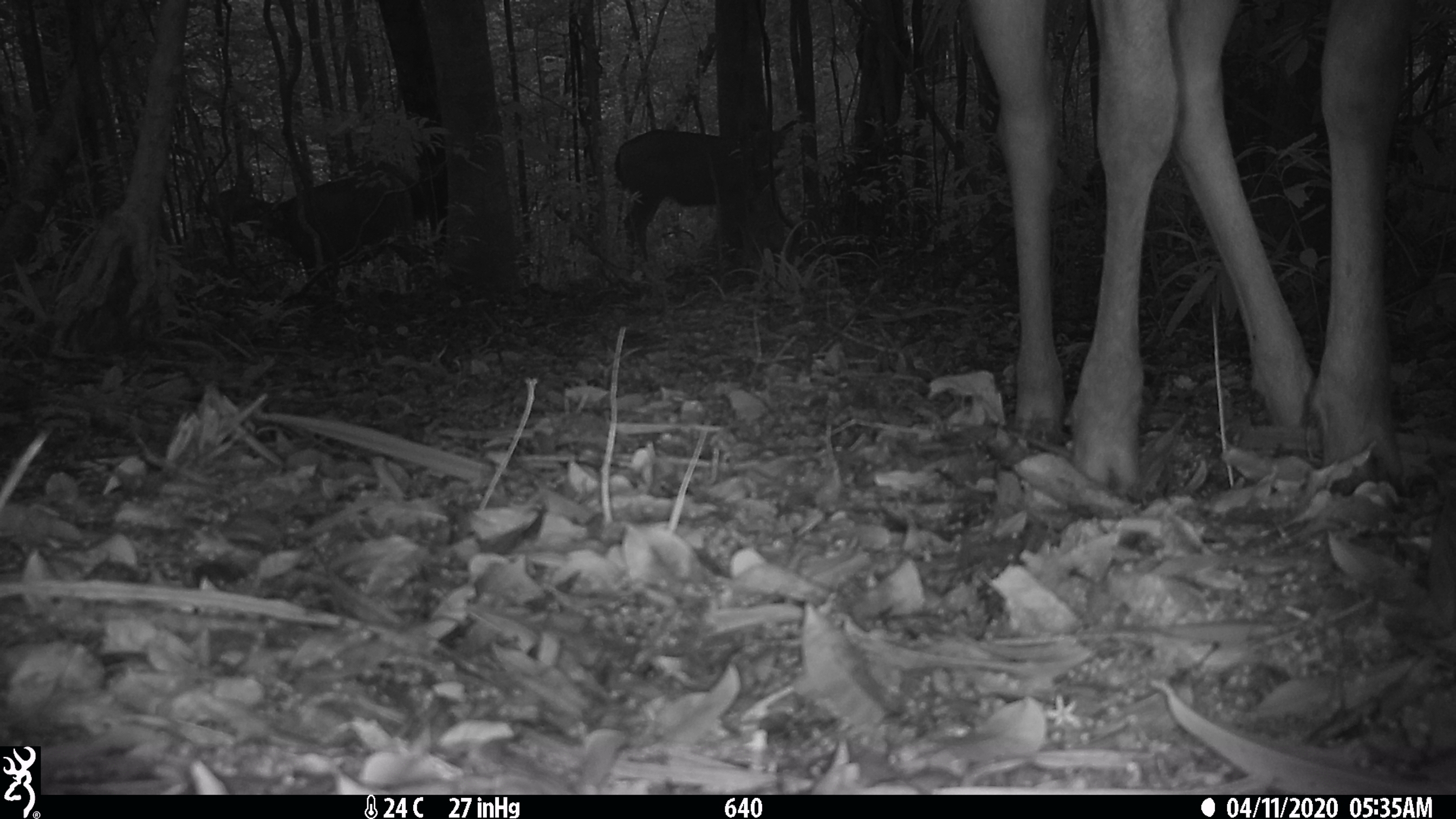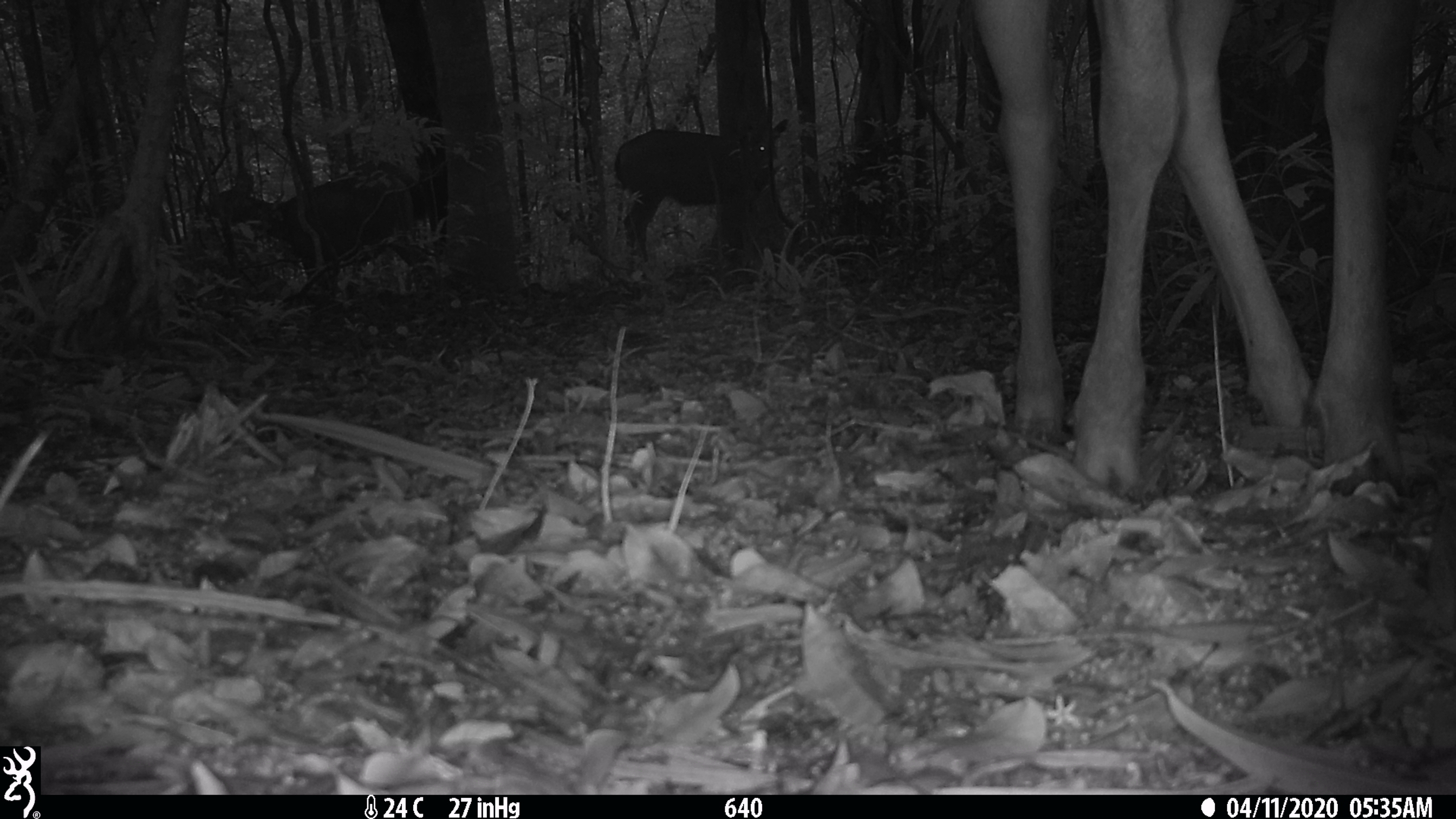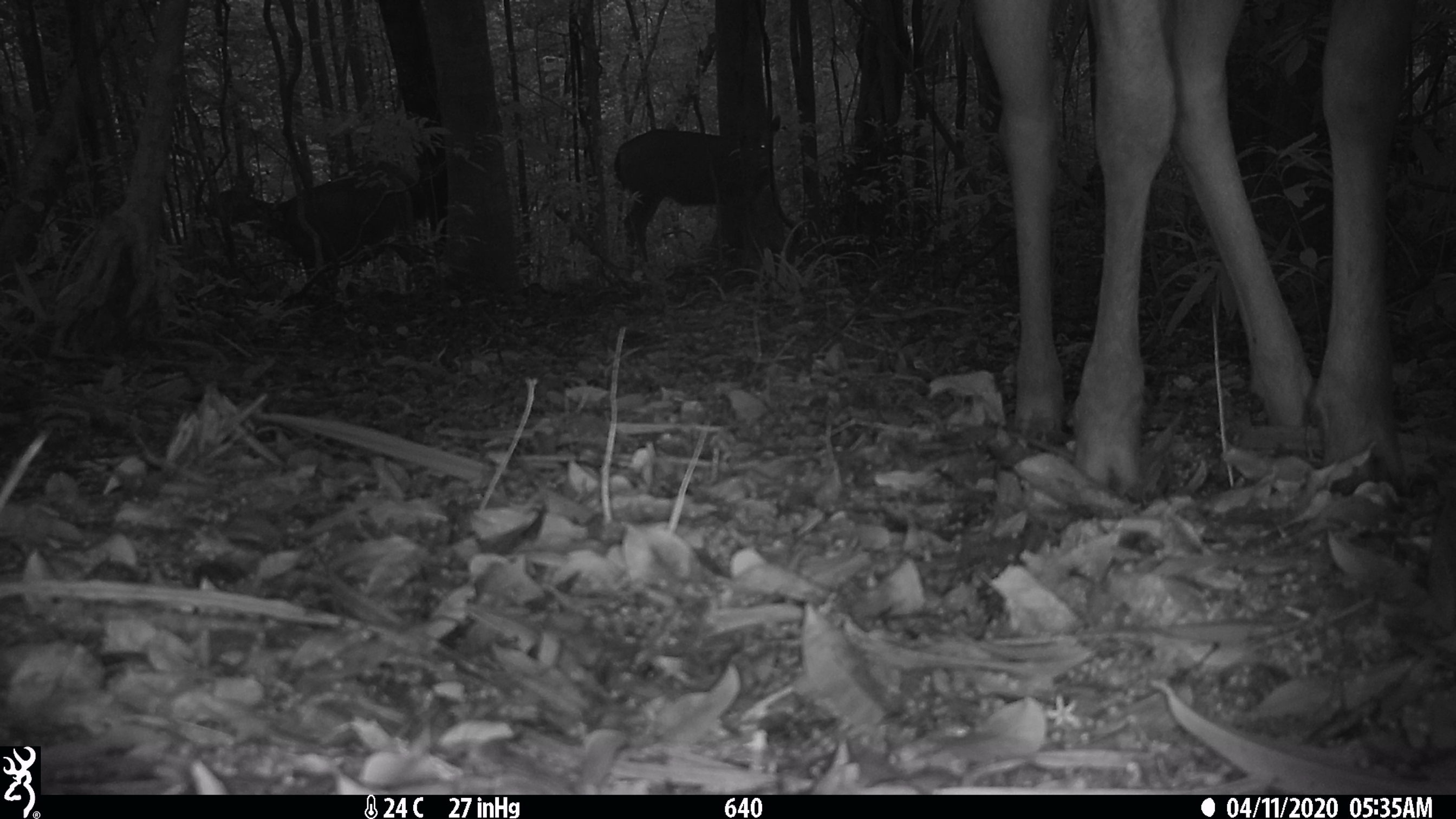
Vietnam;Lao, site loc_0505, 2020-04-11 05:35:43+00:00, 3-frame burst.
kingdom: Animalia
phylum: Chordata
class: Mammalia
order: Artiodactyla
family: Cervidae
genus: Rusa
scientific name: Rusa unicolor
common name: sambar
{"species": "sambar (Rusa unicolor)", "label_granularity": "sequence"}